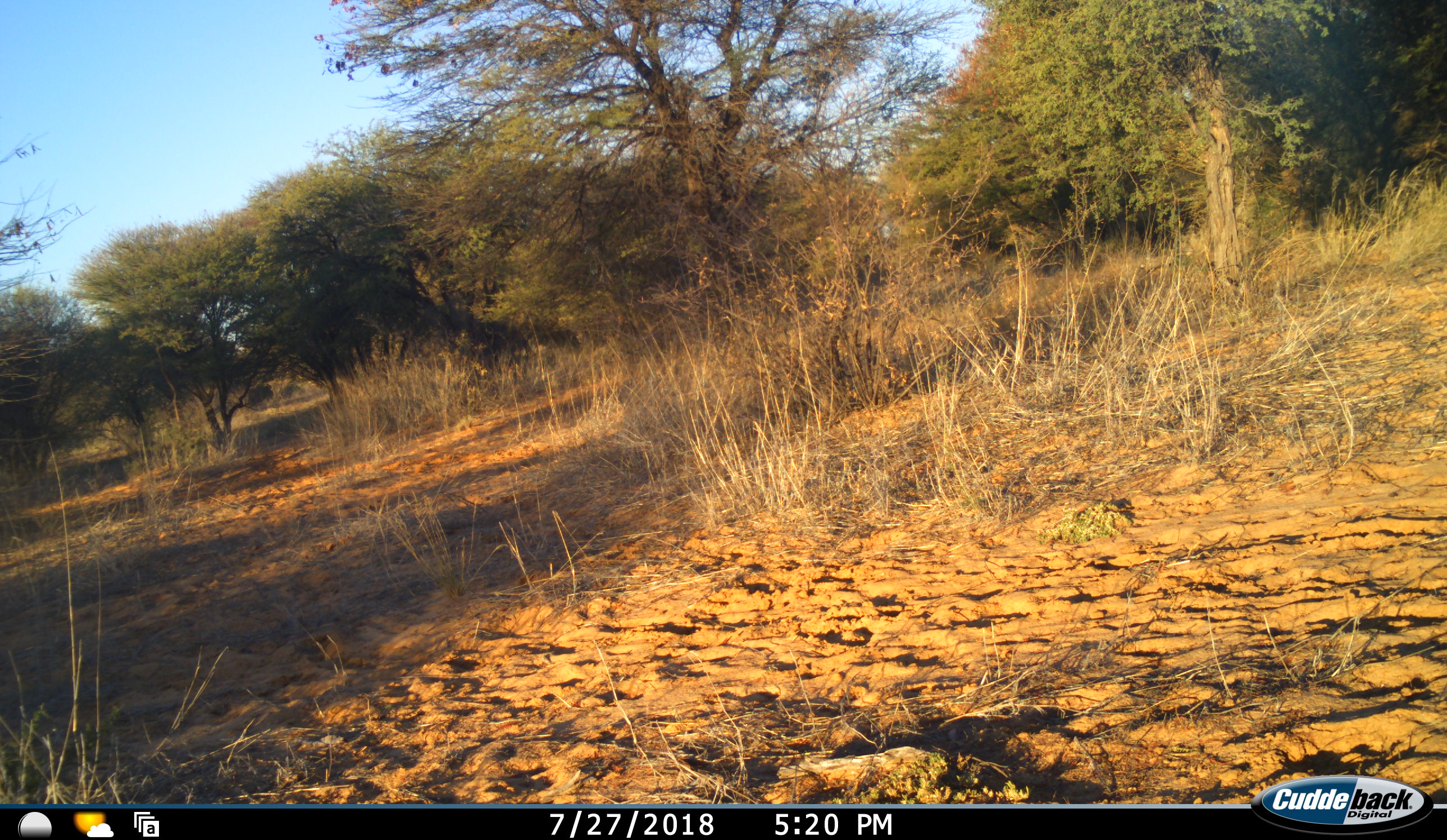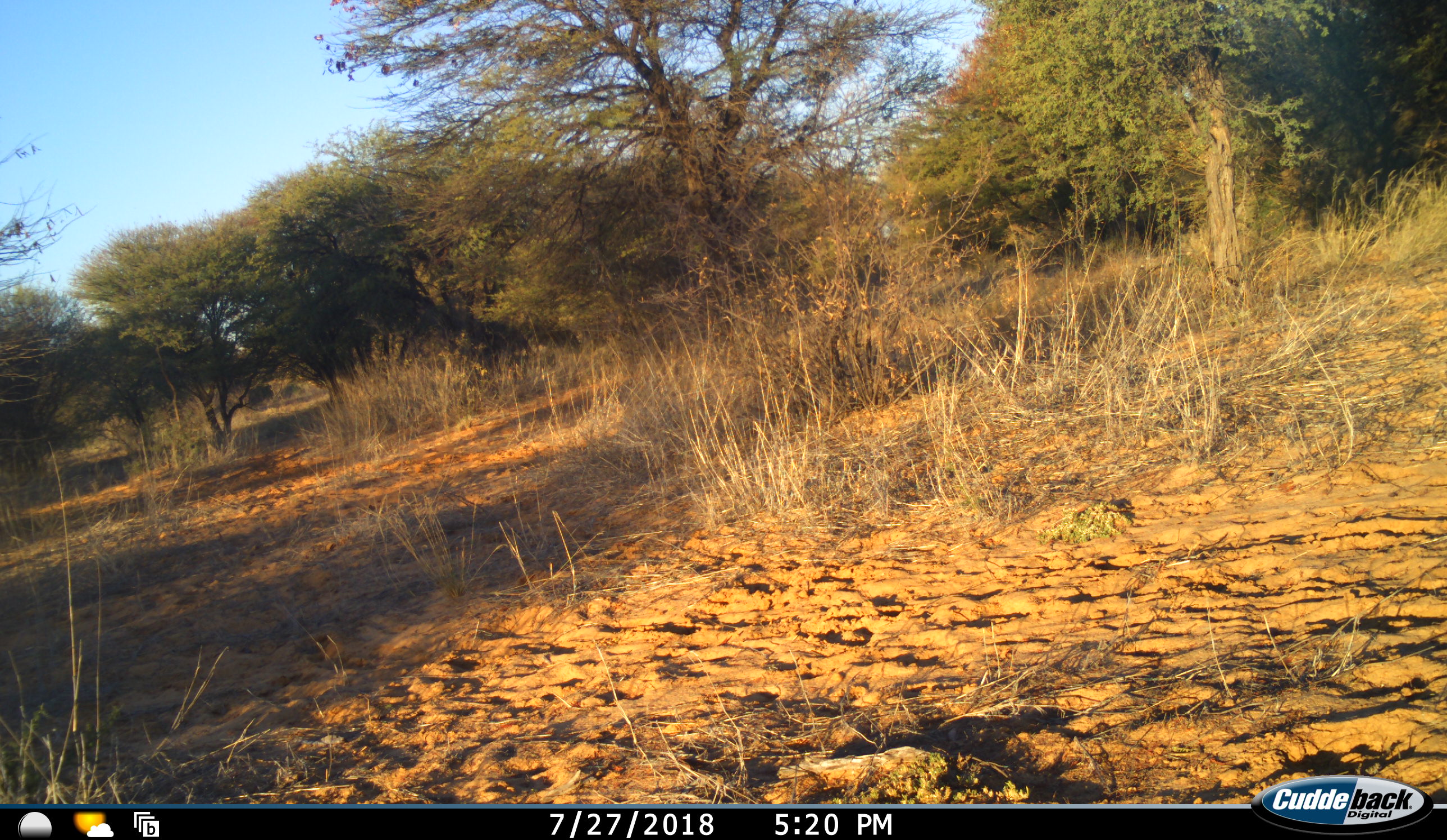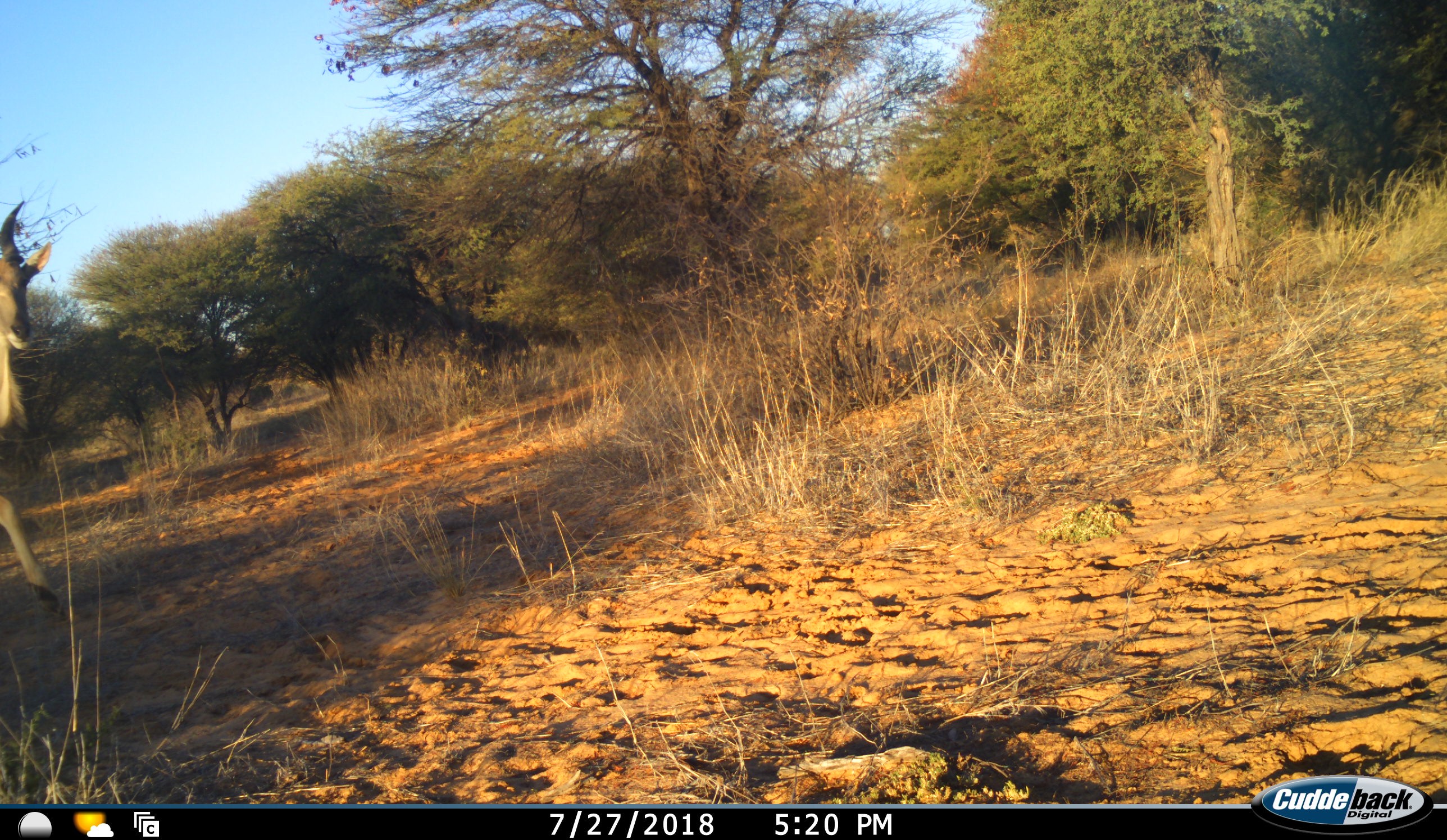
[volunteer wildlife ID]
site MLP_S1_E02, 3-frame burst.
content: unidentified animal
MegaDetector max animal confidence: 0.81